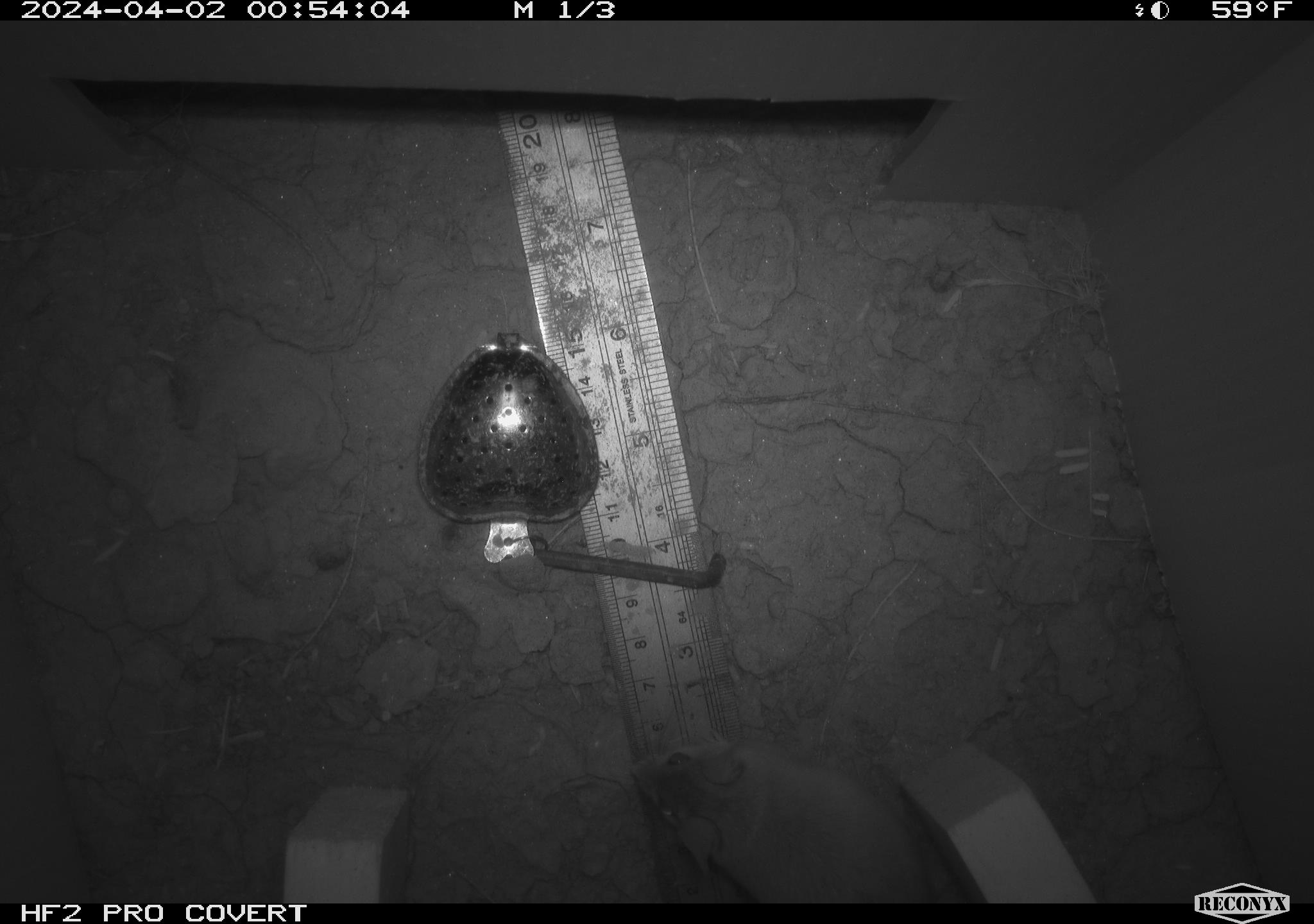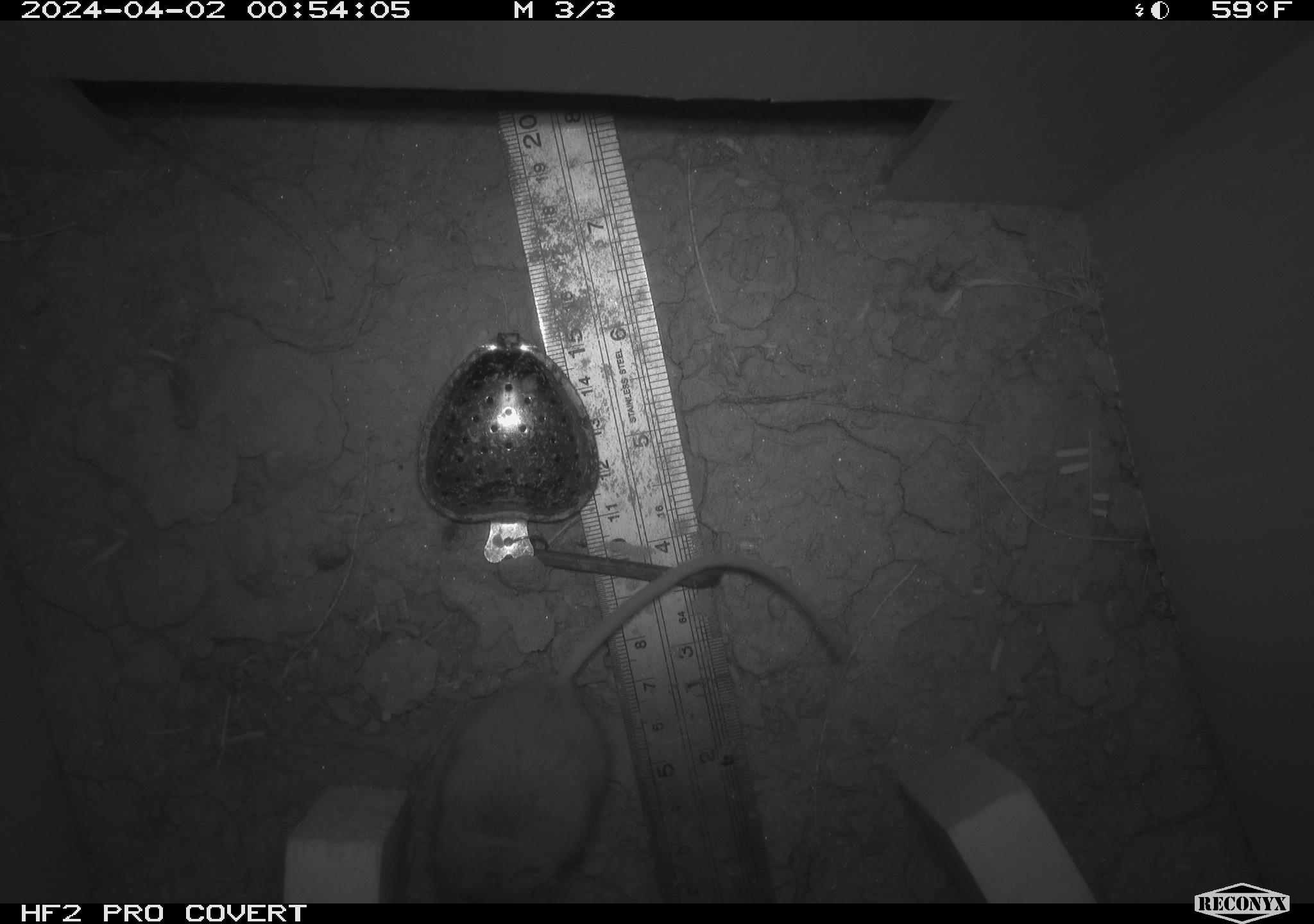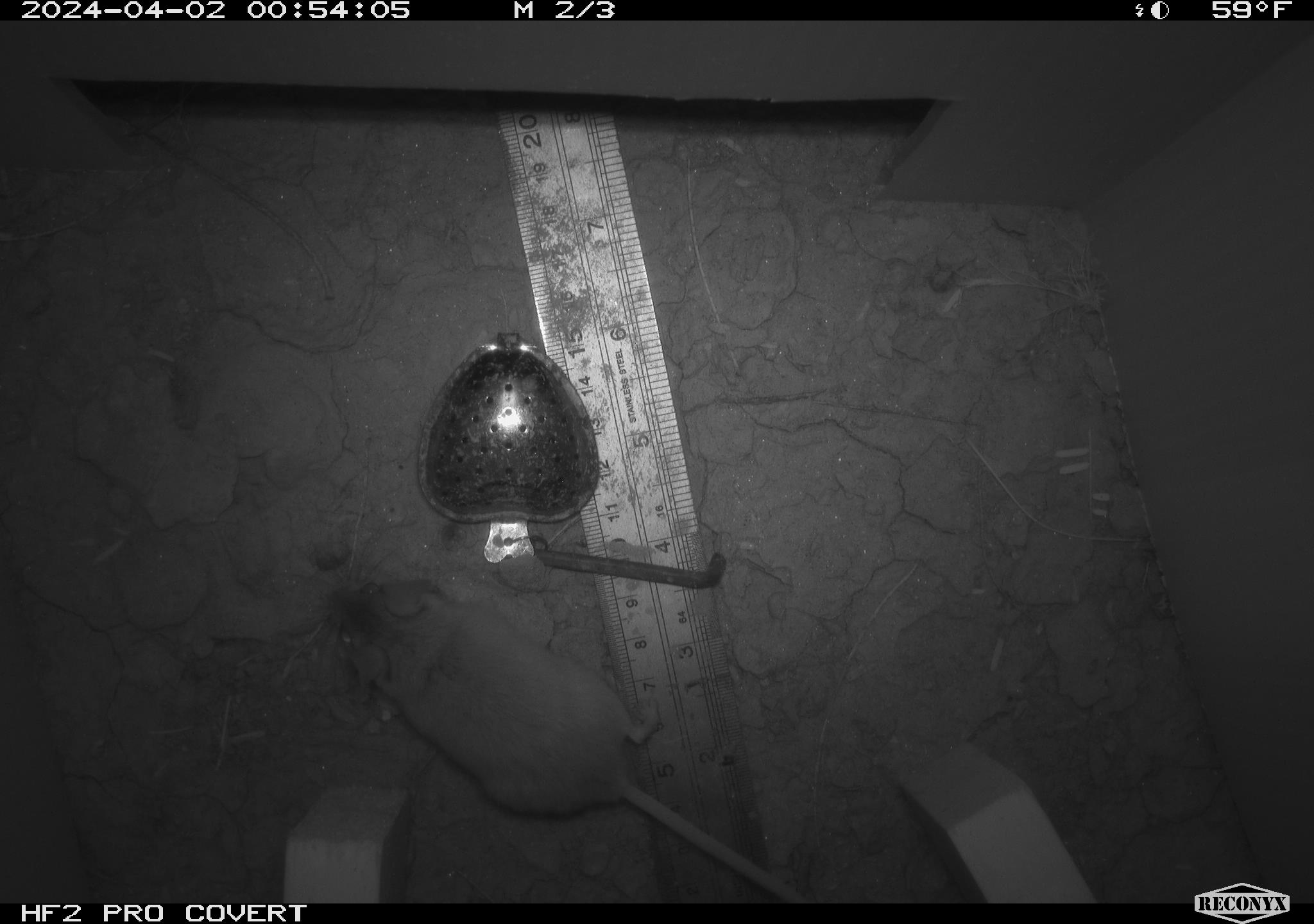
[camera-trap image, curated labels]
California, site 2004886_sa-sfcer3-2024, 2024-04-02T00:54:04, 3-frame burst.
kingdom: Animalia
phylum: Chordata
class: Mammalia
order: Rodentia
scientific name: Rodentia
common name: mouse species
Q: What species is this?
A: Mouse species (Rodentia).